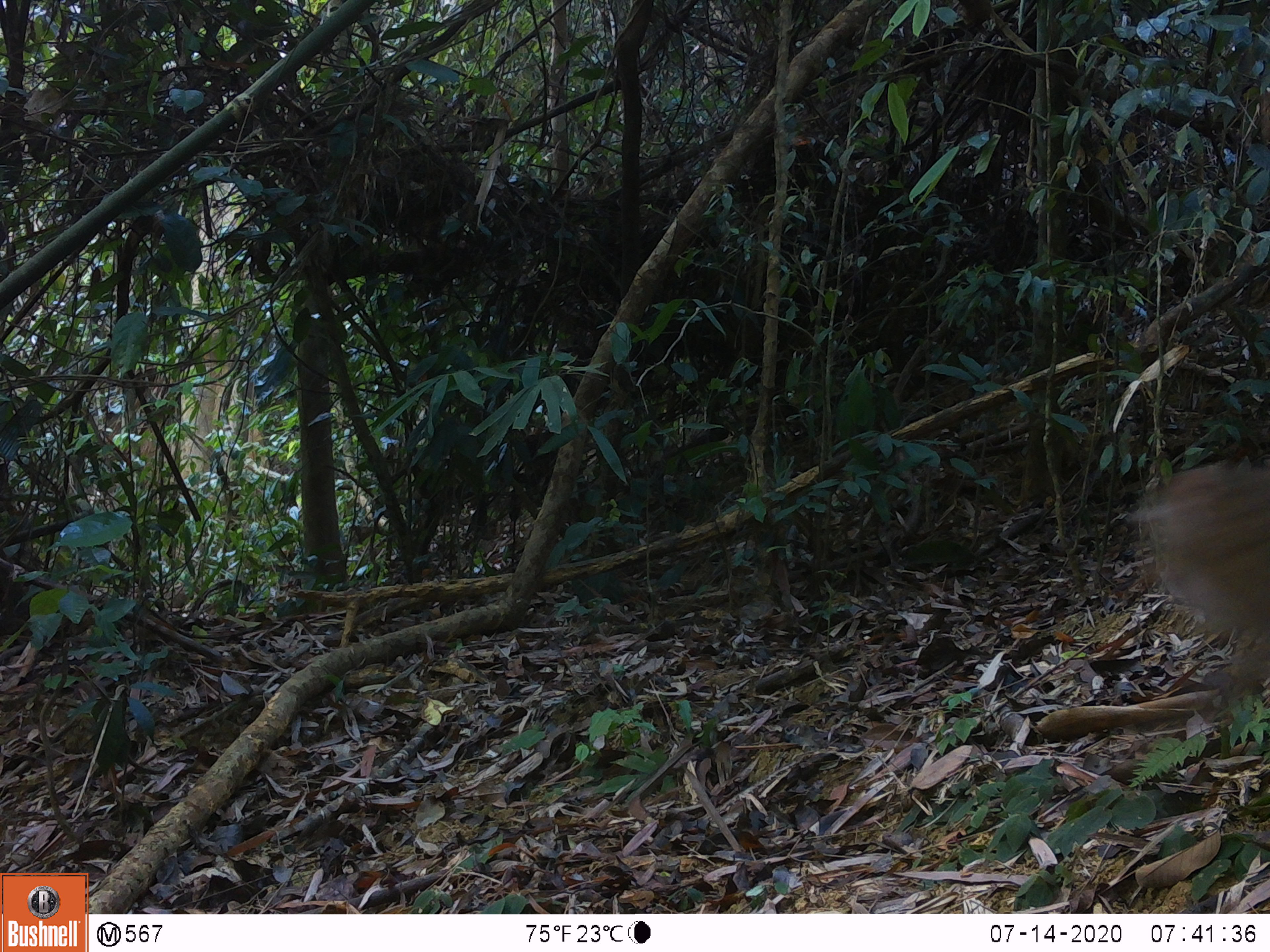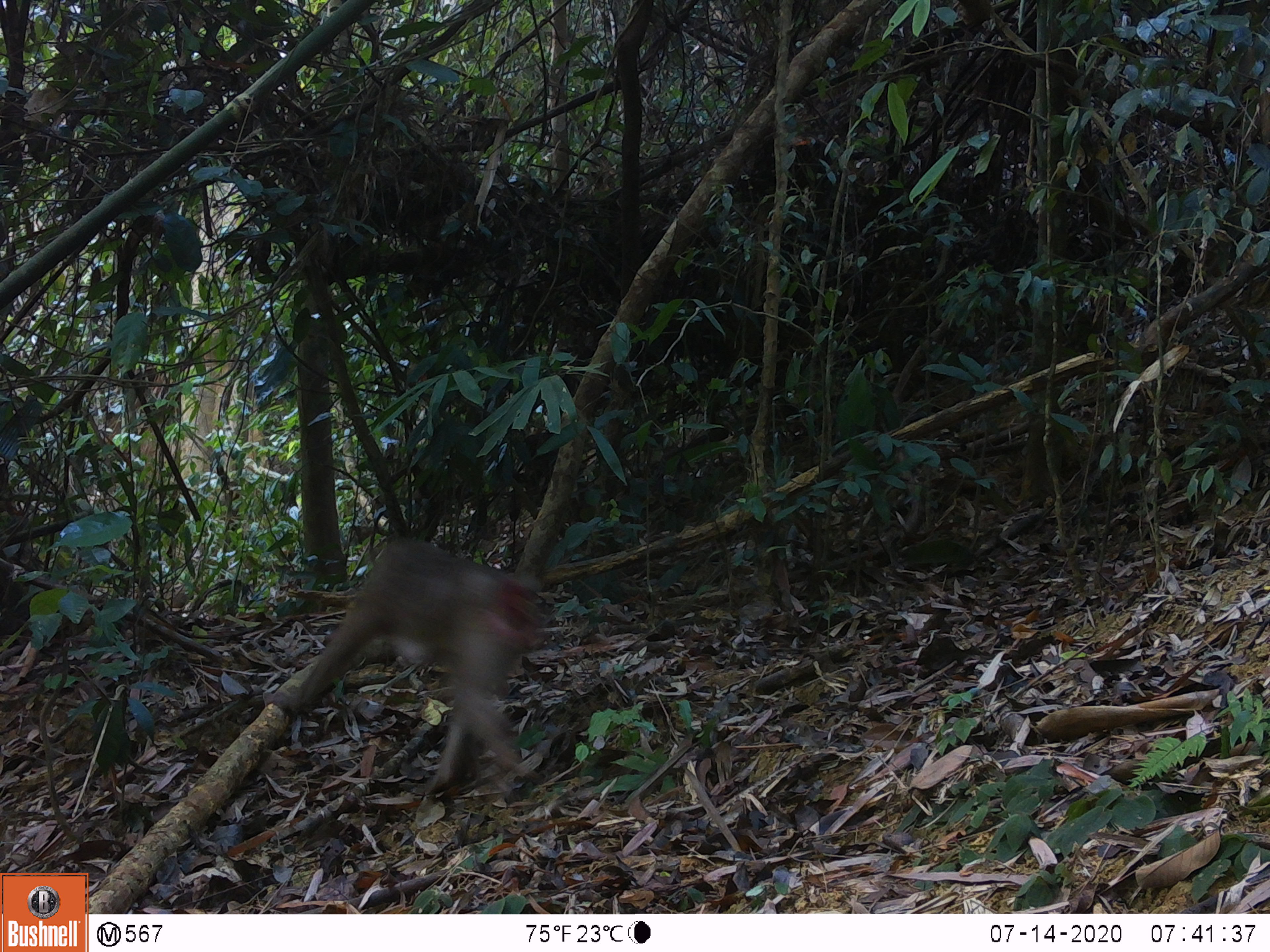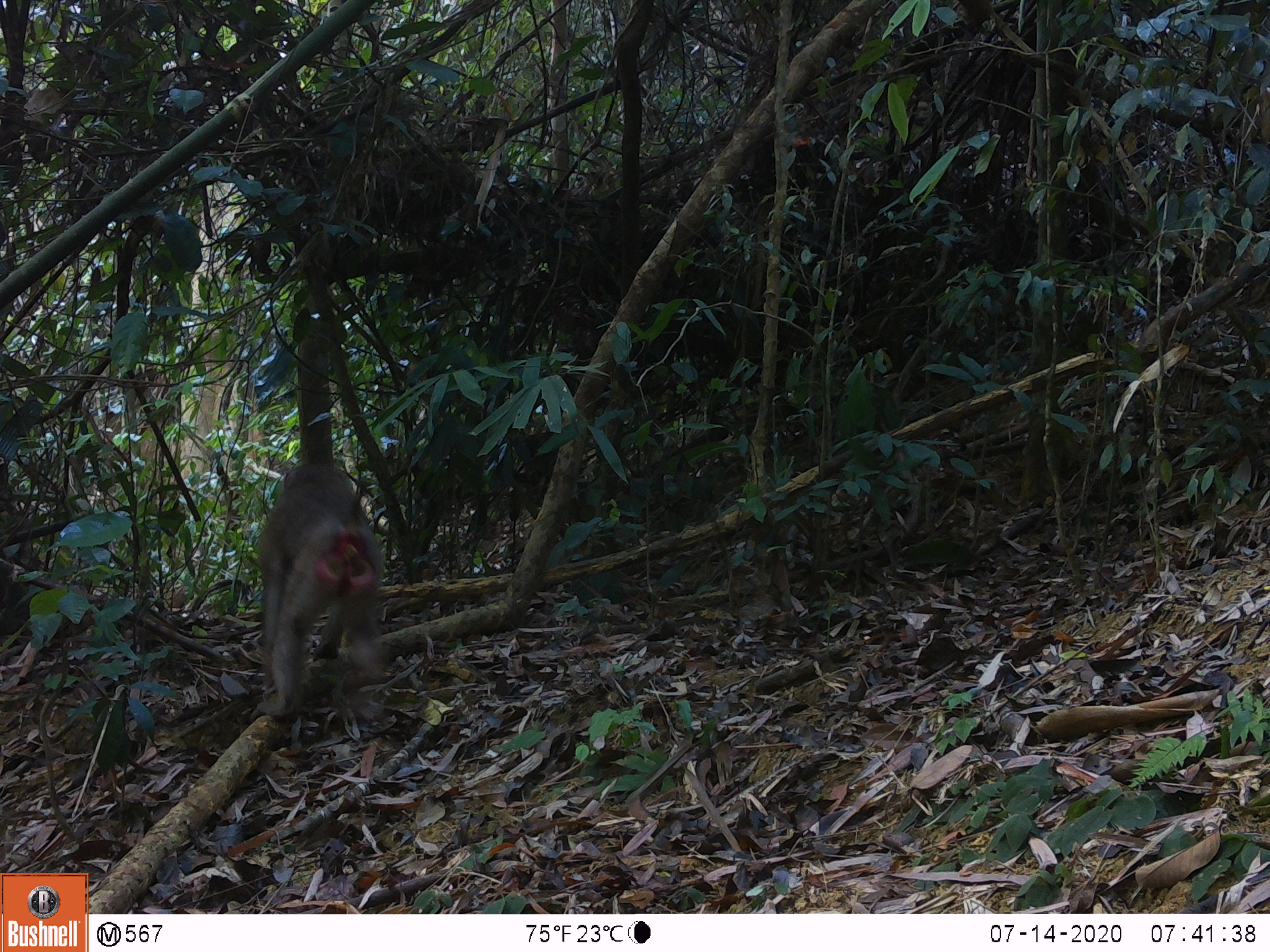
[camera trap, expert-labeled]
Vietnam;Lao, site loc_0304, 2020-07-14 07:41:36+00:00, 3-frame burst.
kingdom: Animalia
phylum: Chordata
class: Mammalia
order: Primates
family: Cercopithecidae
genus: Macaca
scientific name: Macaca nemestrina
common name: pig-tailed macaque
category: pig tailed macaque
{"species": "pig tailed macaque (pig-tailed macaque) (Macaca nemestrina)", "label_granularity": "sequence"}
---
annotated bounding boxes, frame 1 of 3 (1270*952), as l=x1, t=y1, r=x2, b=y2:
pig tailed macaque: l=1125, t=458, r=1270, b=720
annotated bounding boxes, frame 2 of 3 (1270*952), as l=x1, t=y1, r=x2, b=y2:
pig tailed macaque: l=261, t=533, r=550, b=795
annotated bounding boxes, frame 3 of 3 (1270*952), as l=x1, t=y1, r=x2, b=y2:
pig tailed macaque: l=247, t=461, r=391, b=724